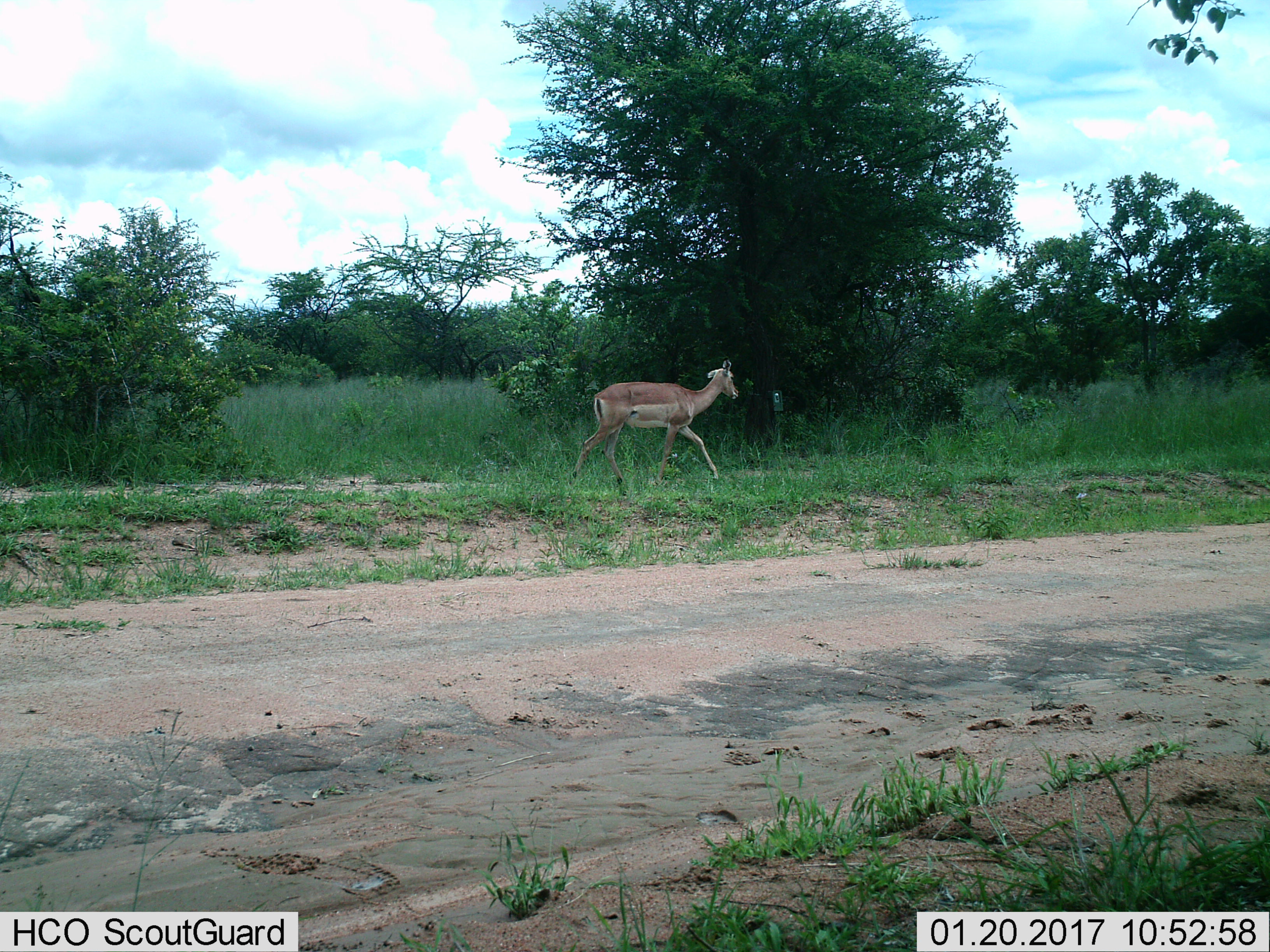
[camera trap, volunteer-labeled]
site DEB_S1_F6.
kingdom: Animalia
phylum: Chordata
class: Mammalia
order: Artiodactyla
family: Bovidae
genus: Aepyceros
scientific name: Aepyceros melampus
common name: impala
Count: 1.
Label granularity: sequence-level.